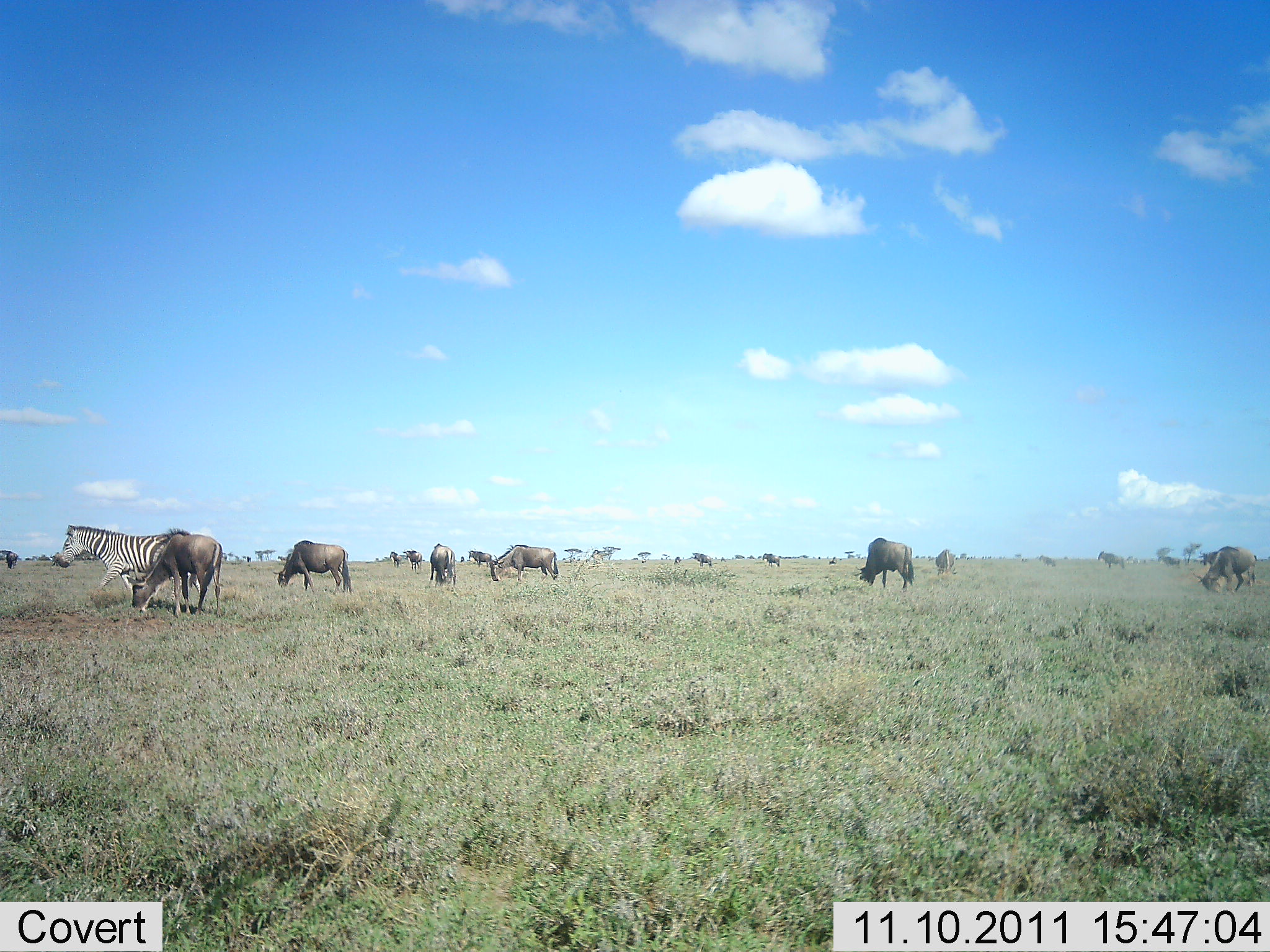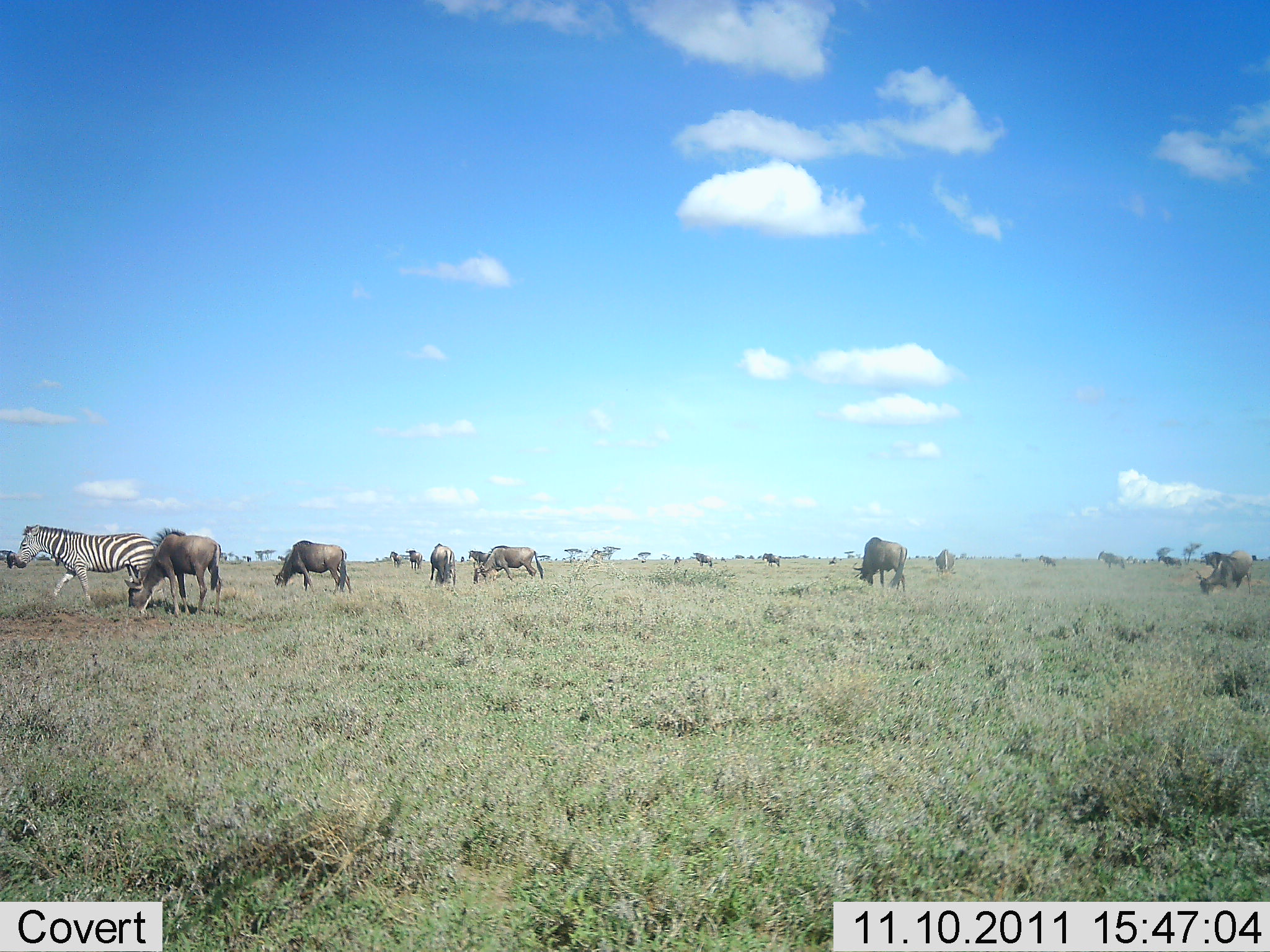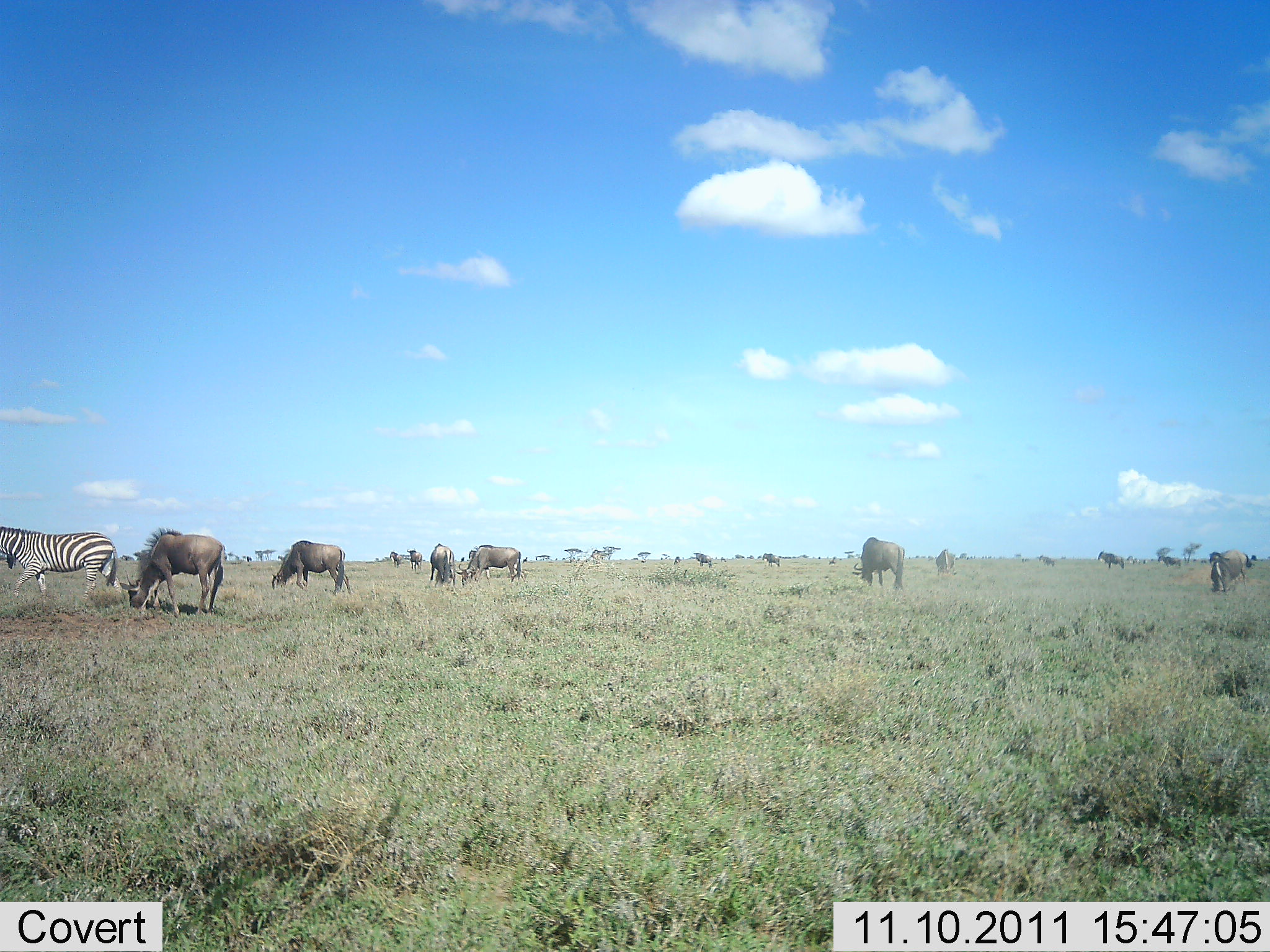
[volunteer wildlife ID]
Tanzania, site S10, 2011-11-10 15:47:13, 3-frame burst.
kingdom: Animalia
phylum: Chordata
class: Mammalia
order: Artiodactyla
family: Bovidae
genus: Connochaetes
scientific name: Connochaetes taurinus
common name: blue wildebeest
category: wildebeest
Wildebeest (blue wildebeest) (Connochaetes taurinus), count 11-50. Behavior (volunteer vote fractions): standing 17%, resting 8%, moving 17%, interacting 0%. Young present (vote fraction): 0%. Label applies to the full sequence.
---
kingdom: Animalia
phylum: Chordata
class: Mammalia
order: Perissodactyla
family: Equidae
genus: Equus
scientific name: Equus quagga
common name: plains zebra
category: zebra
Zebra (plains zebra) (Equus quagga), count 1. Behavior (volunteer vote fractions): standing 10%, resting 0%, moving 90%, interacting 0%. Young present (vote fraction): 0%. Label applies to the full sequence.